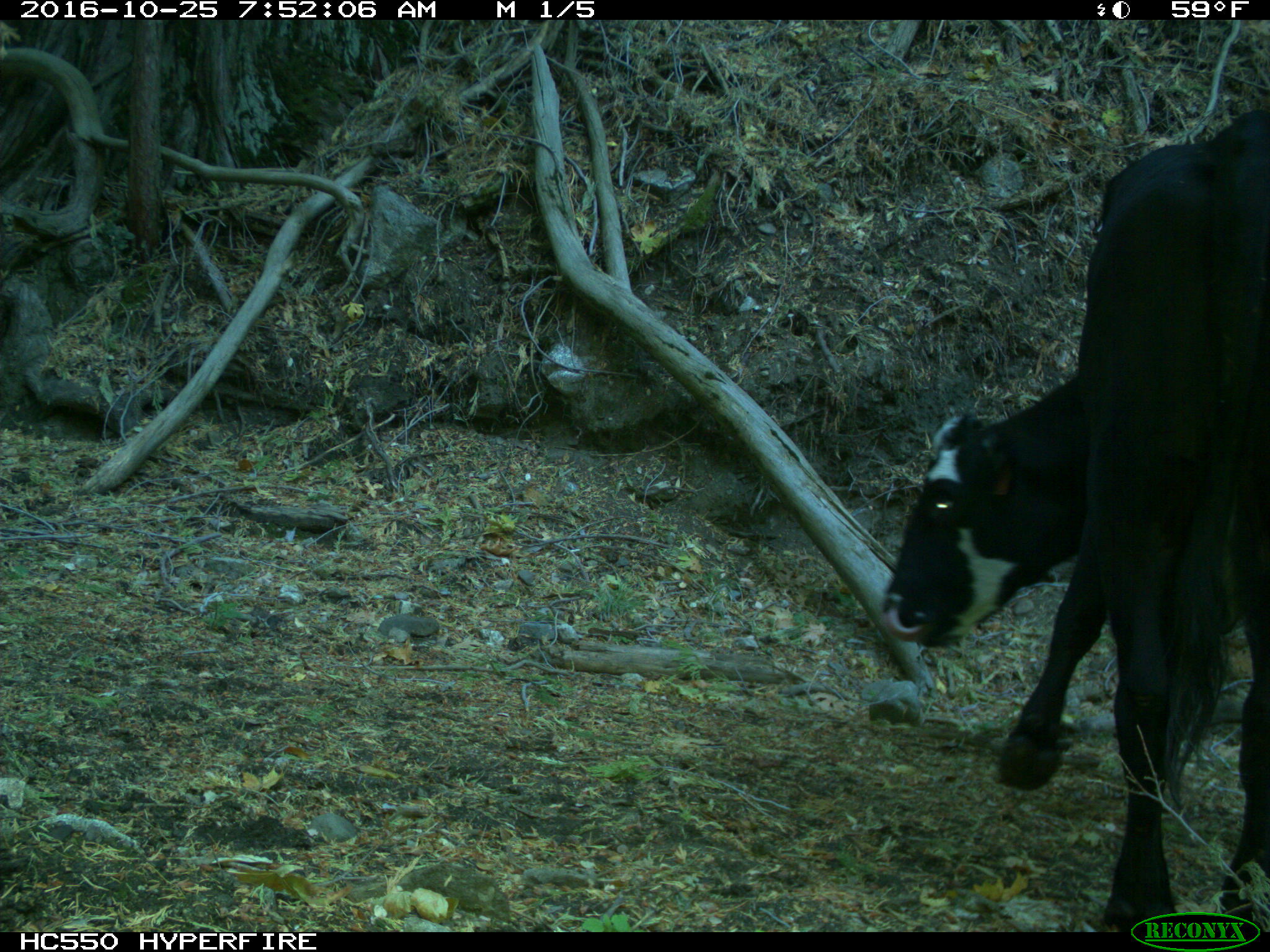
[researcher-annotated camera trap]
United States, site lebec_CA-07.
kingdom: Animalia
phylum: Chordata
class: Mammalia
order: Artiodactyla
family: Bovidae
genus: Bos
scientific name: Bos taurus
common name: domestic cow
Bos taurus (domestic cow).